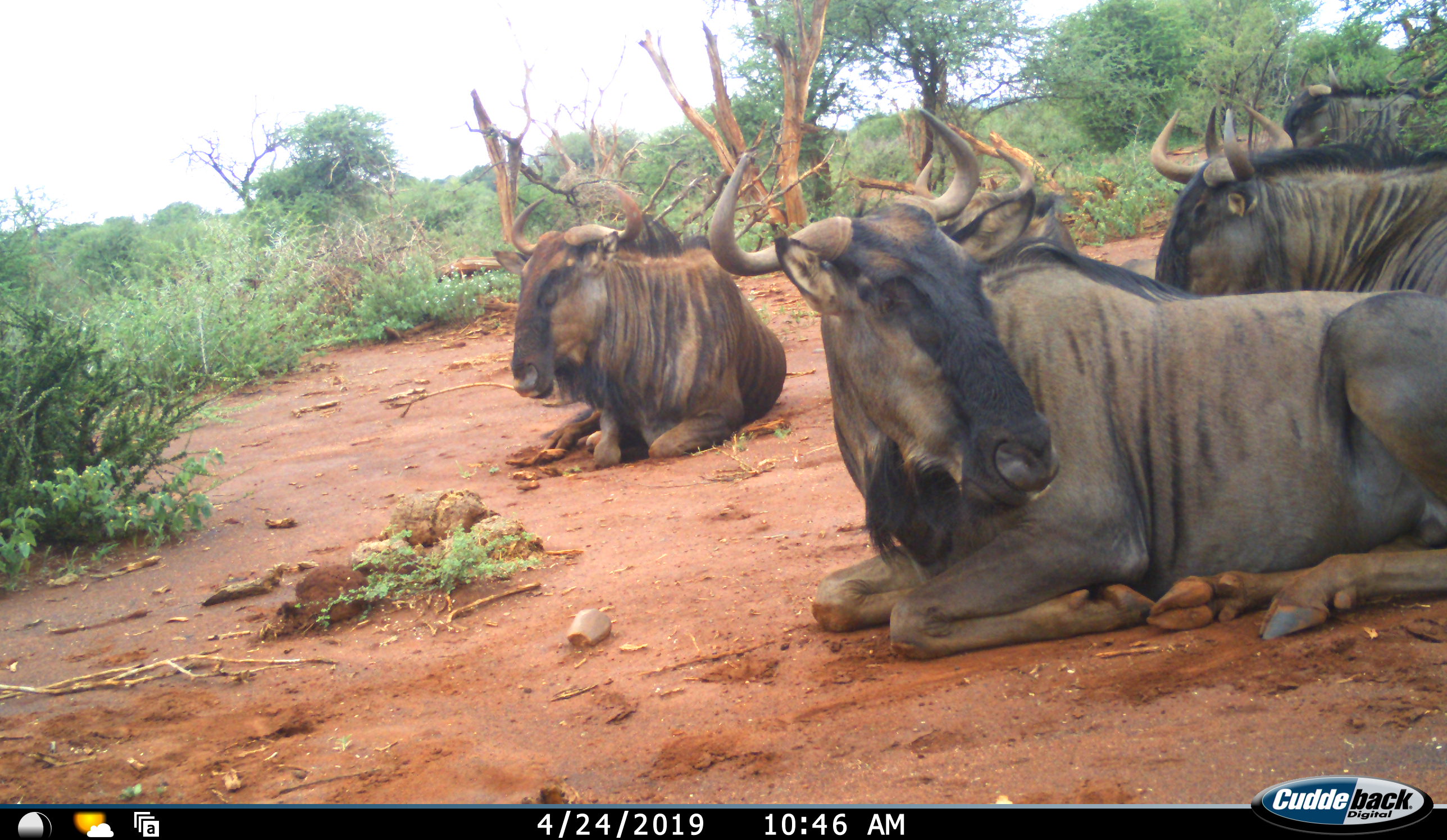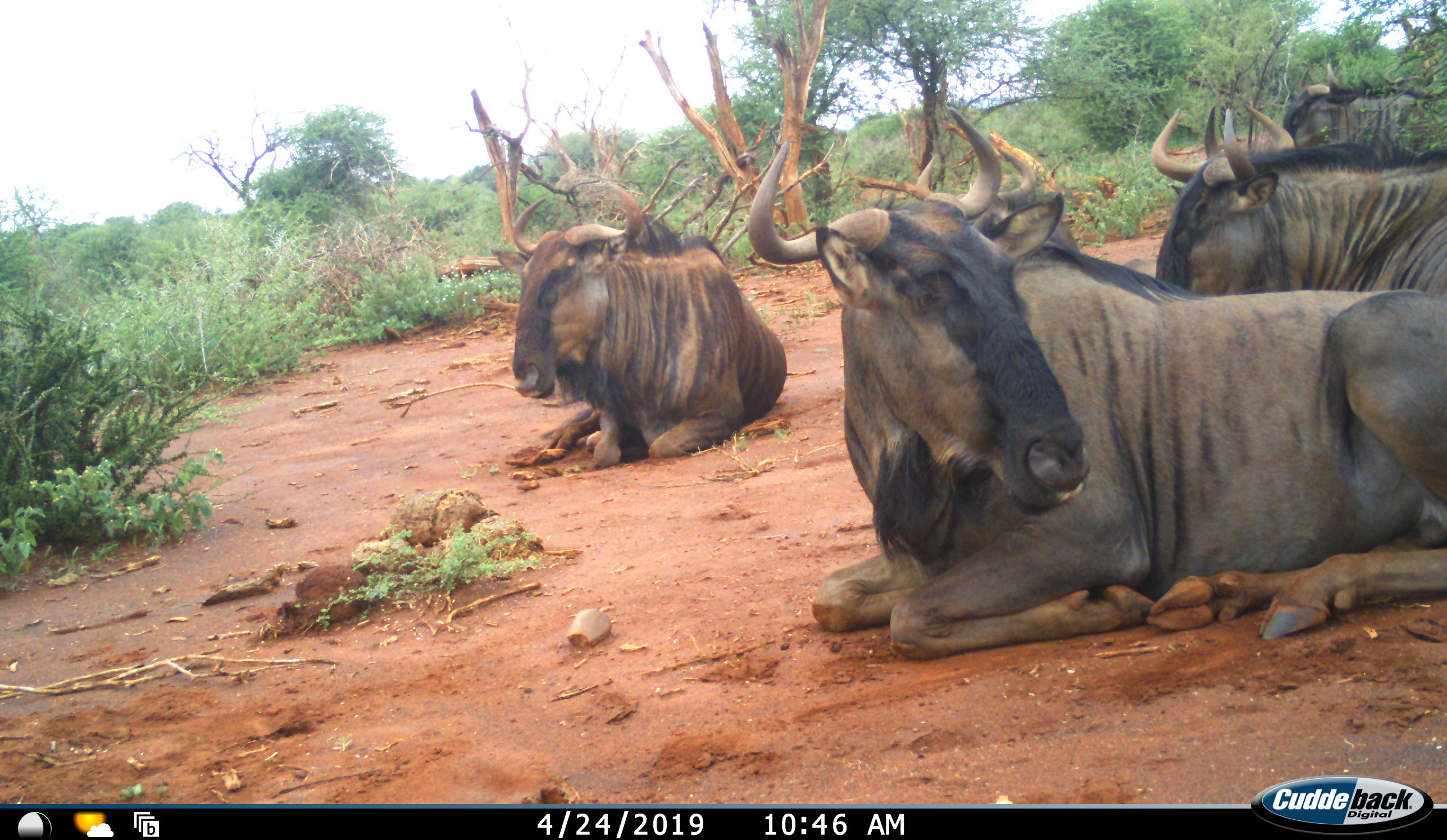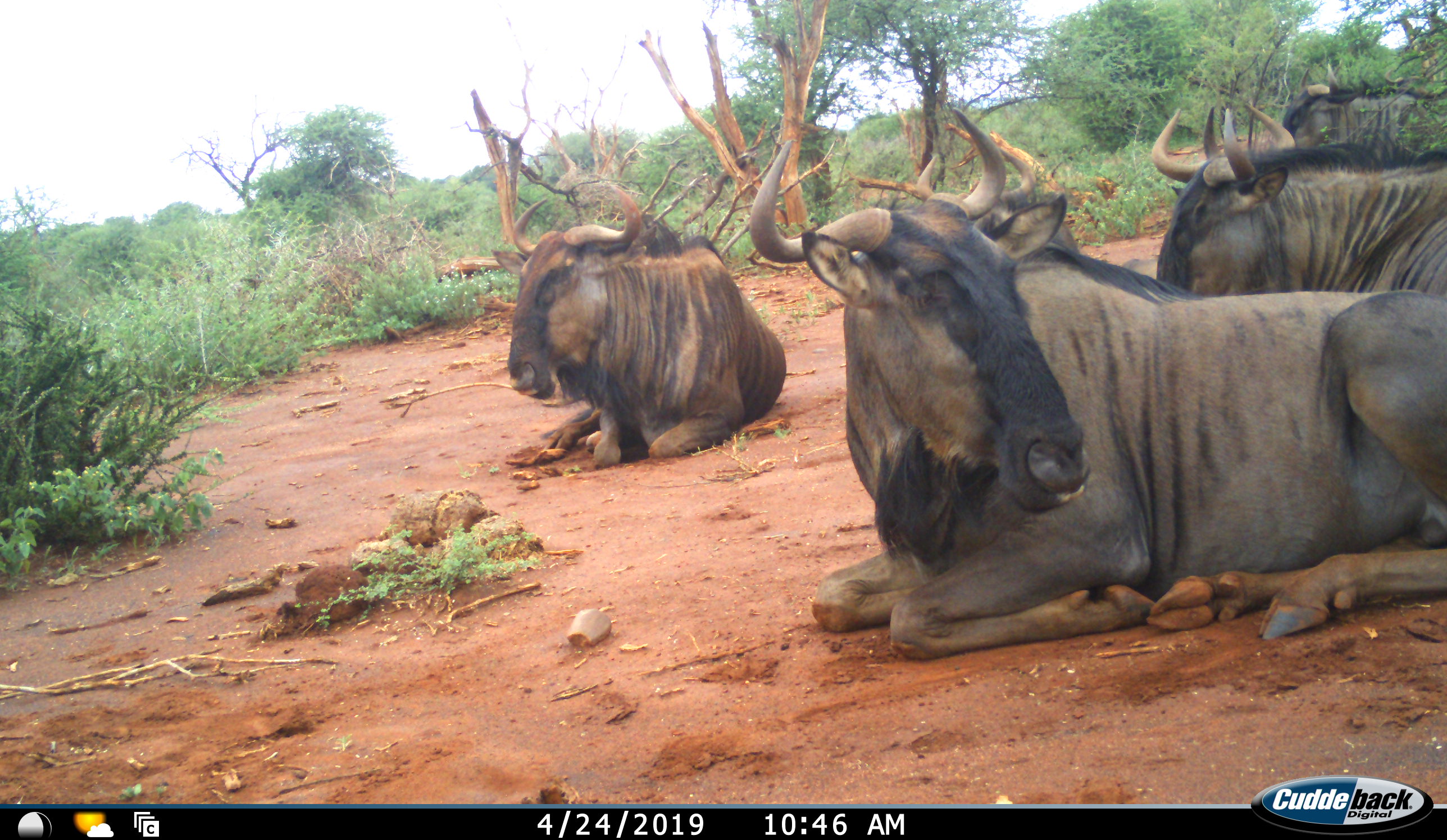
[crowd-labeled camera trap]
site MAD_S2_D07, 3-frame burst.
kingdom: Animalia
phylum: Chordata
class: Mammalia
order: Artiodactyla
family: Bovidae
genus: Connochaetes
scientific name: Connochaetes taurinus taurinus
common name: blue wildebeest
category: wildebeestblue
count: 5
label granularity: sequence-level